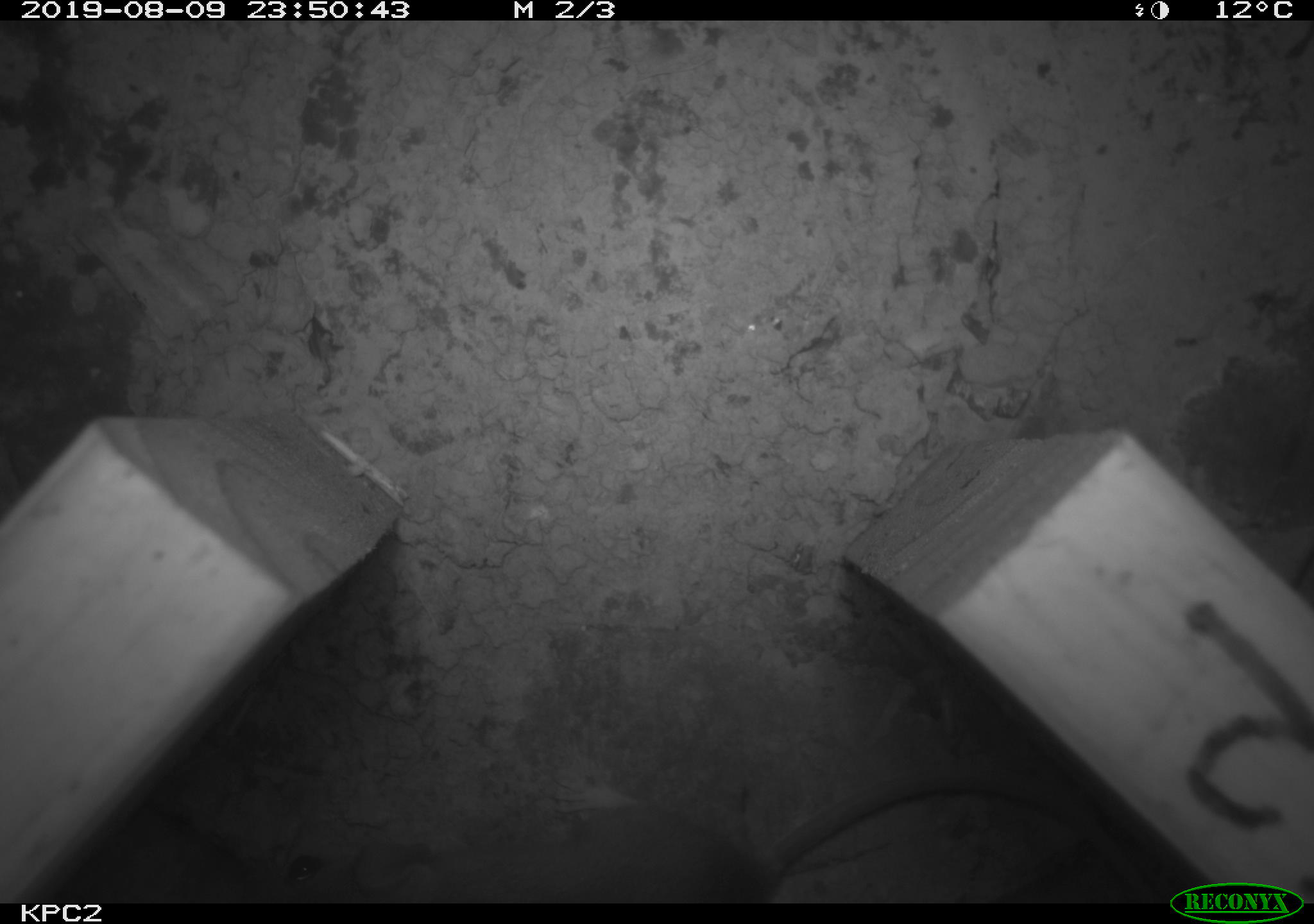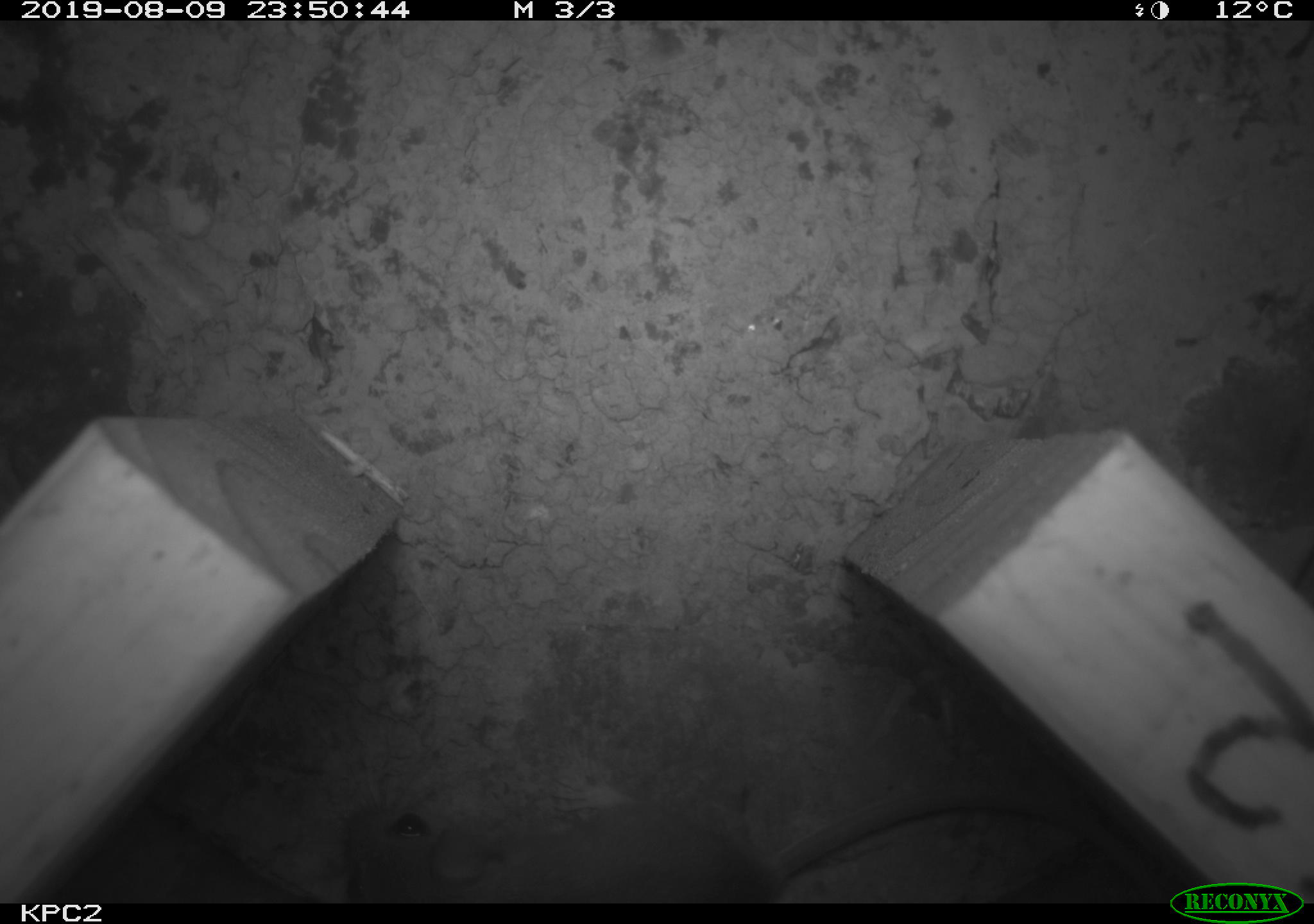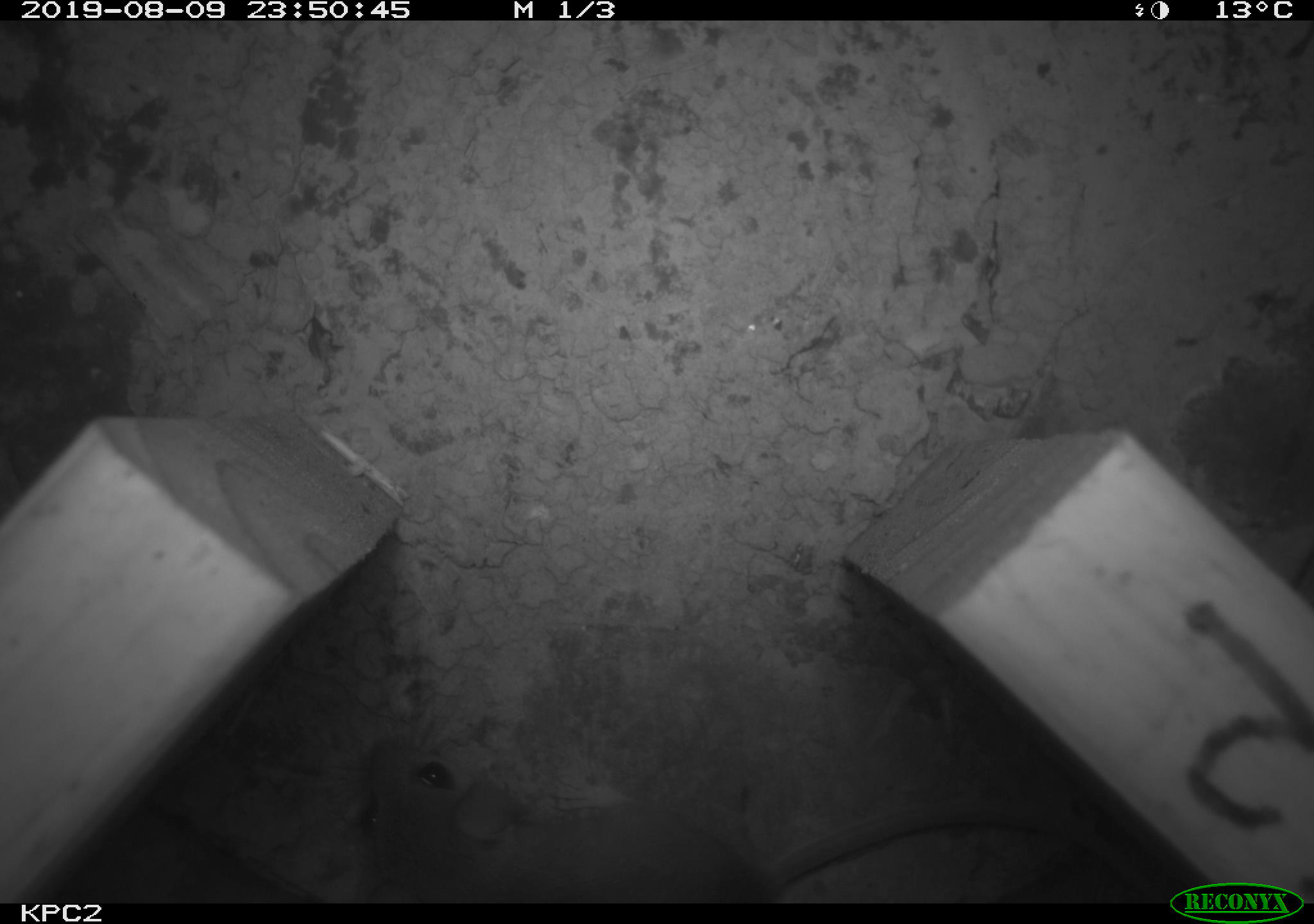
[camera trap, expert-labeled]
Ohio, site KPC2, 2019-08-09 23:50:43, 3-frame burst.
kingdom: Animalia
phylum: Chordata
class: Mammalia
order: Rodentia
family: Cricetidae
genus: Peromyscus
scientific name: Peromyscus leucopus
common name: white-footed mouse